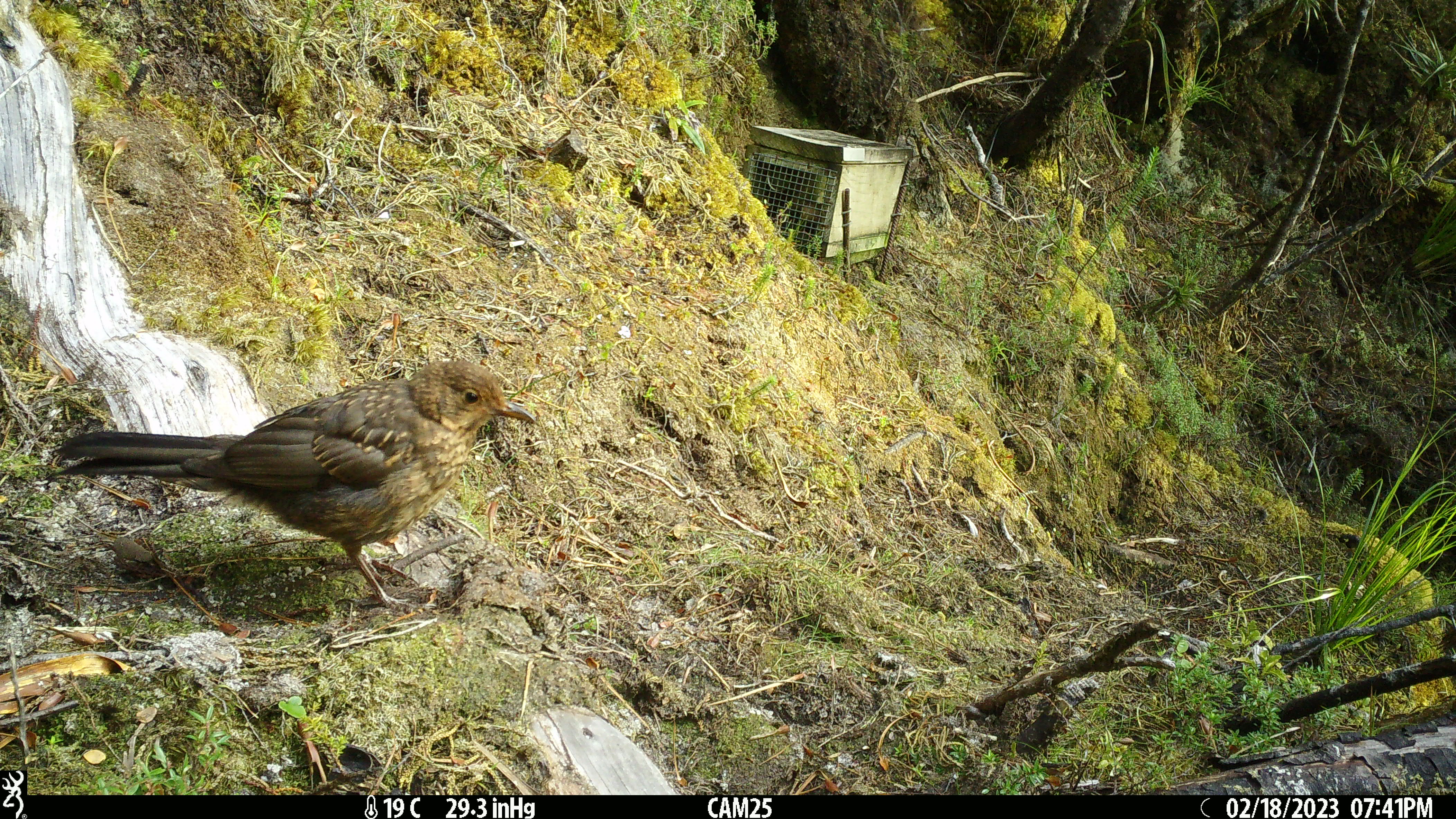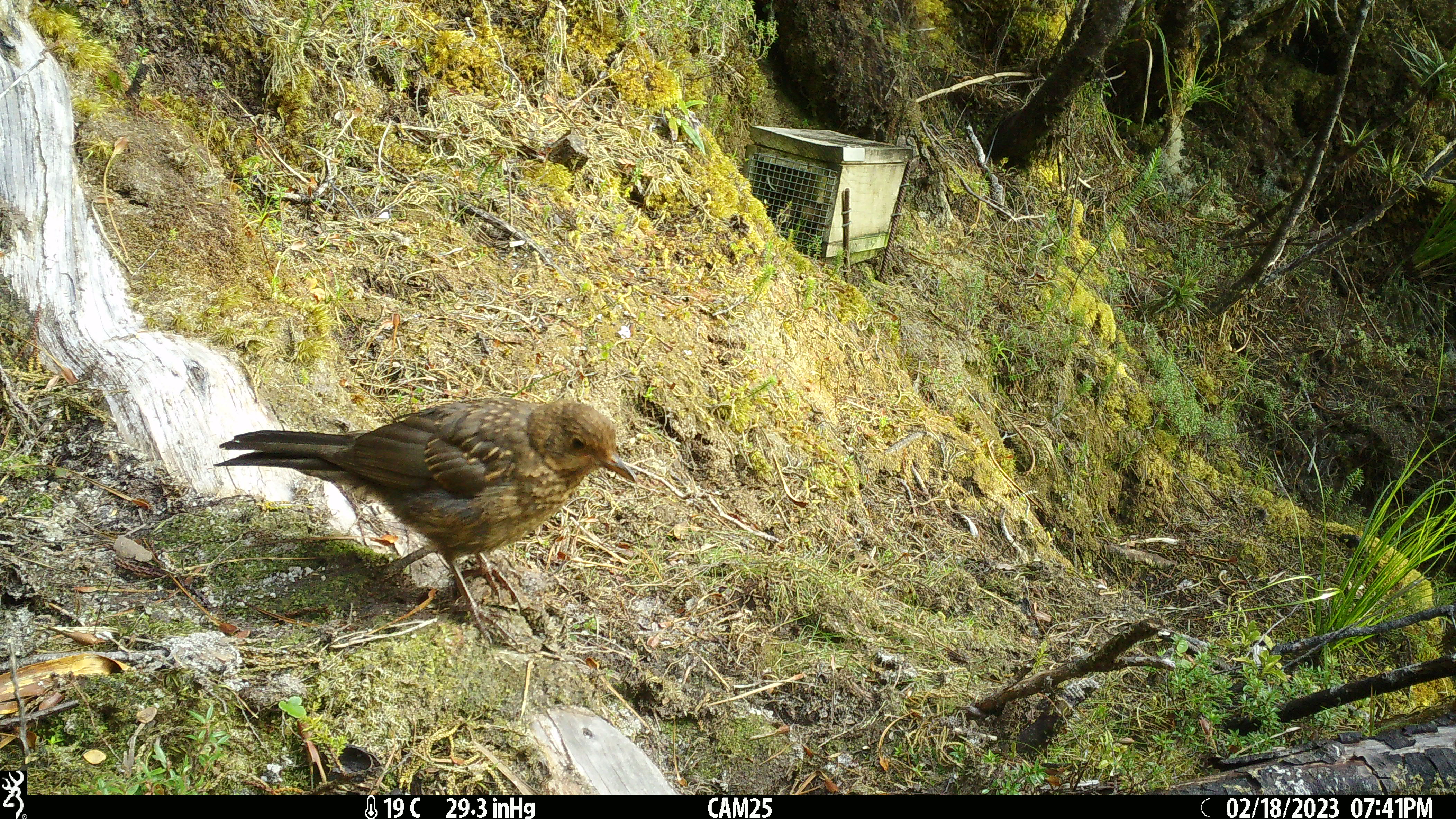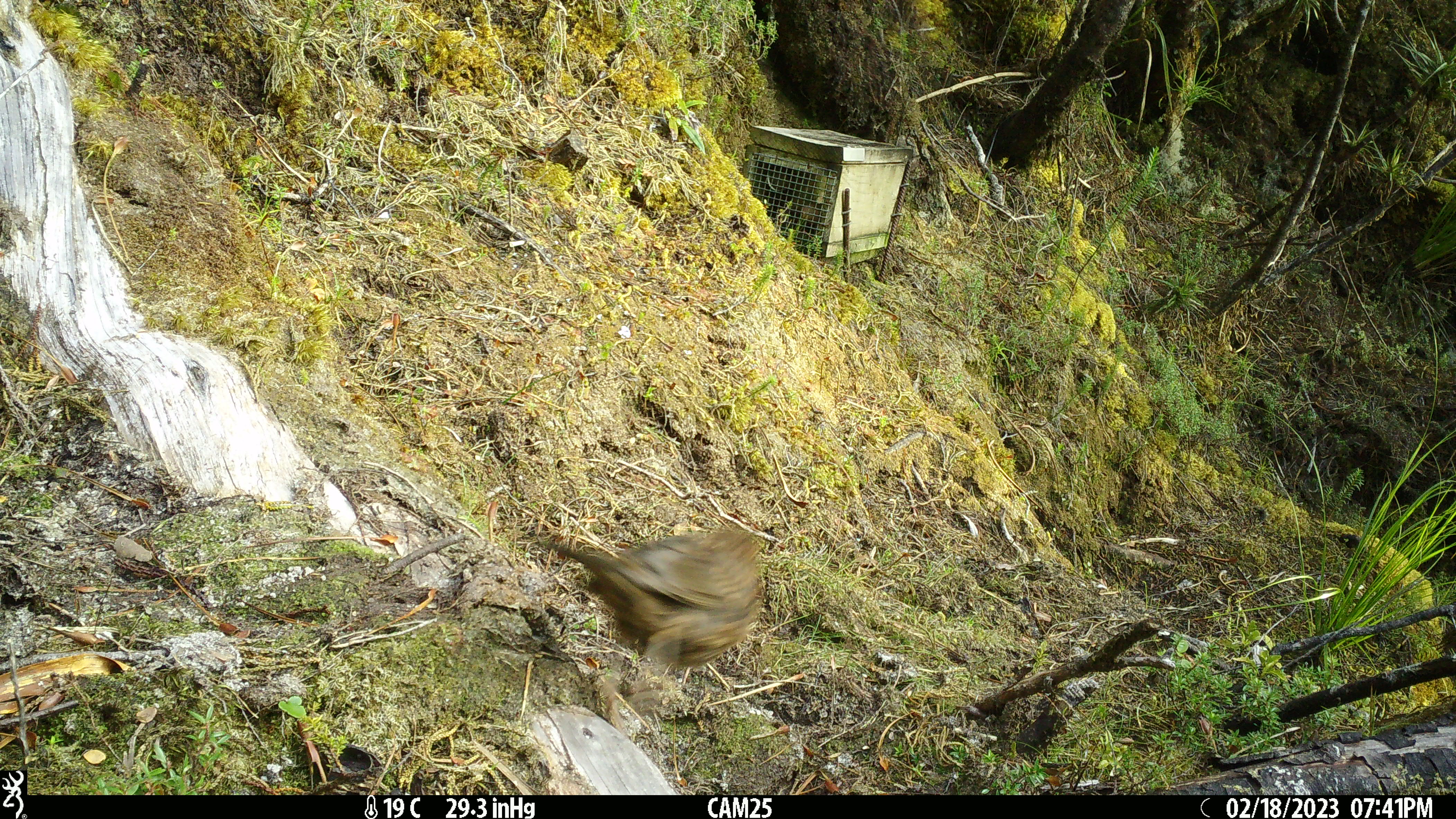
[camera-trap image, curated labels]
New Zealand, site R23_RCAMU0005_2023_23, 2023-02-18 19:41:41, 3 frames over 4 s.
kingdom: Animalia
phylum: Chordata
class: Aves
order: Passeriformes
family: Turdidae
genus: Turdus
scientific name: Turdus merula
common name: eurasian blackbird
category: blackbird